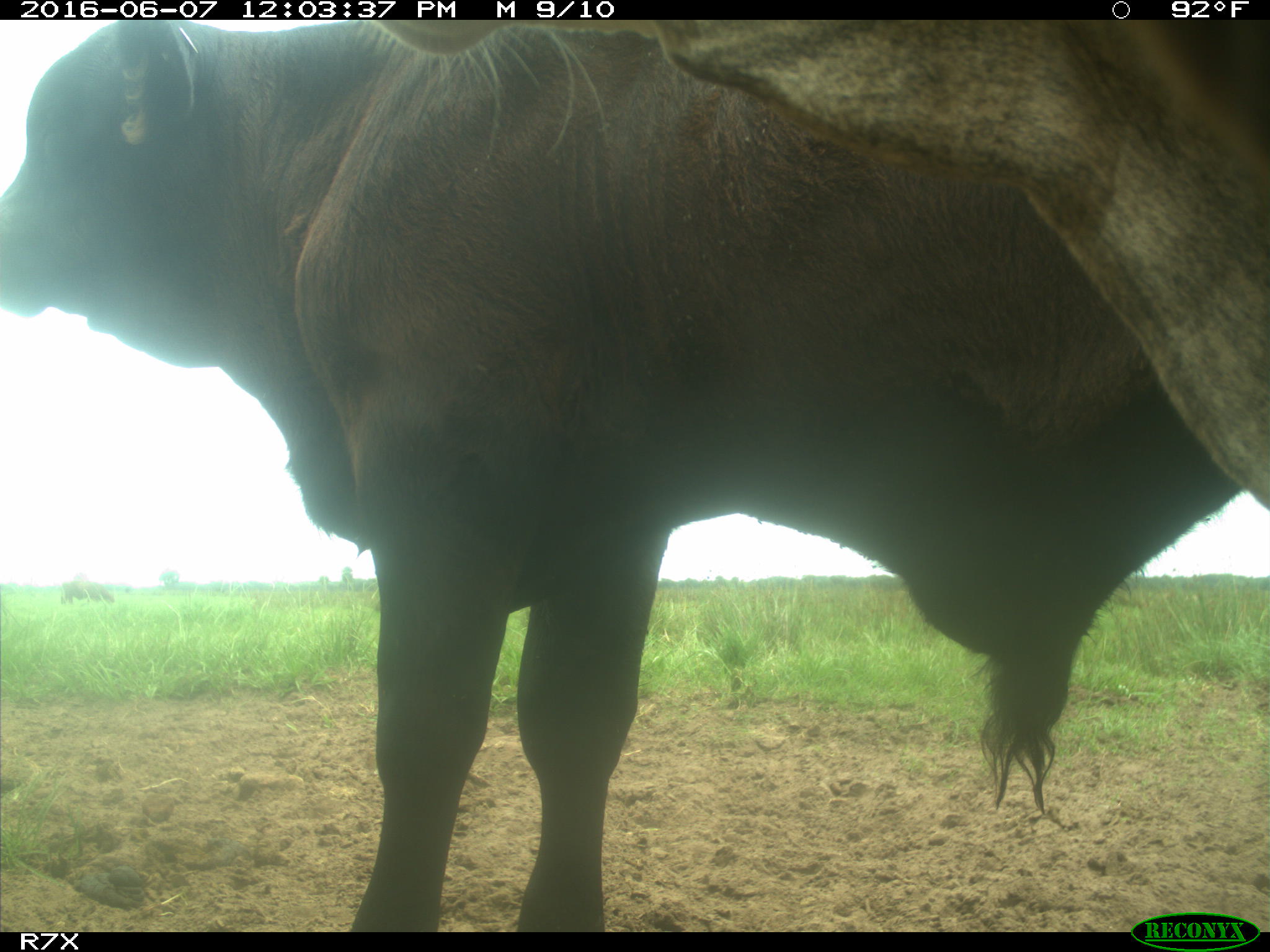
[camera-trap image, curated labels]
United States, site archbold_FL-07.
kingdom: Animalia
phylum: Chordata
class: Mammalia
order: Artiodactyla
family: Bovidae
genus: Bos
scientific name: Bos taurus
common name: domestic cow